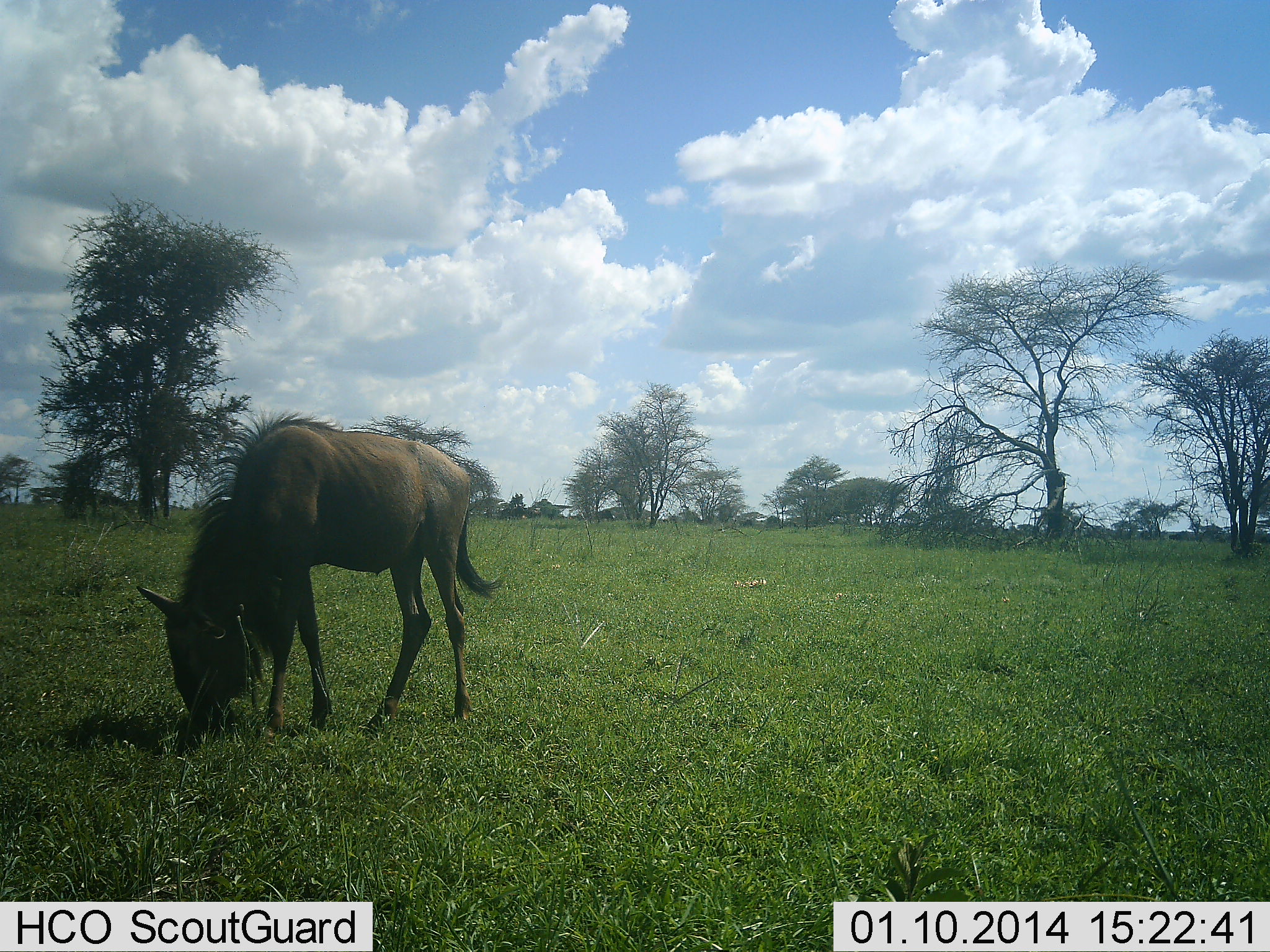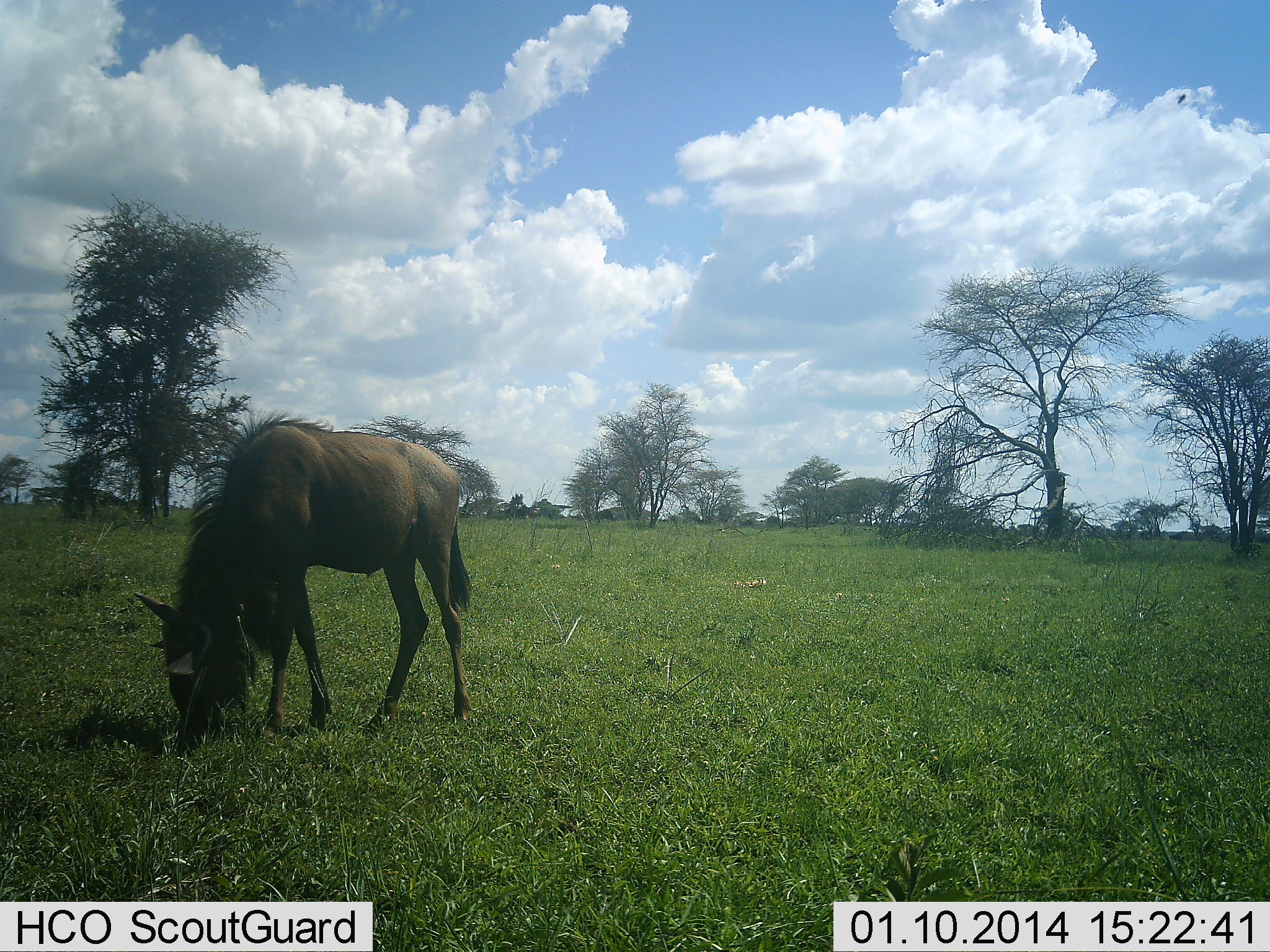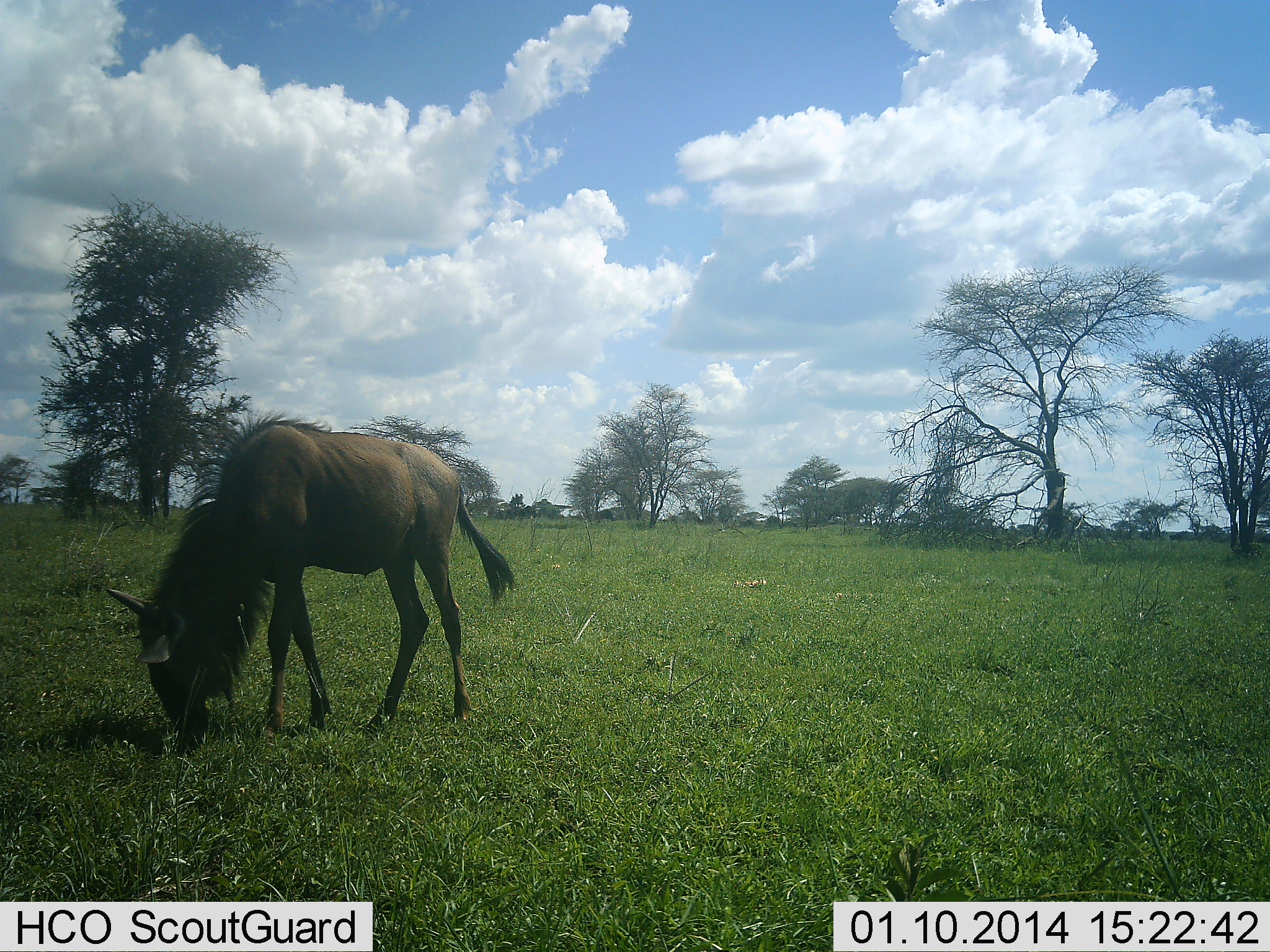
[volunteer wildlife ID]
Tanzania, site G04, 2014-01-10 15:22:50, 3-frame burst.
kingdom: Animalia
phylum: Chordata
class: Mammalia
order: Artiodactyla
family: Bovidae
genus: Connochaetes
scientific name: Connochaetes taurinus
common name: blue wildebeest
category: wildebeest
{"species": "wildebeest (blue wildebeest) (Connochaetes taurinus)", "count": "1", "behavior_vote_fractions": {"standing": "20%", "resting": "0%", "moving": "0%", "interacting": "0%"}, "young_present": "0%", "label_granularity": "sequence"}